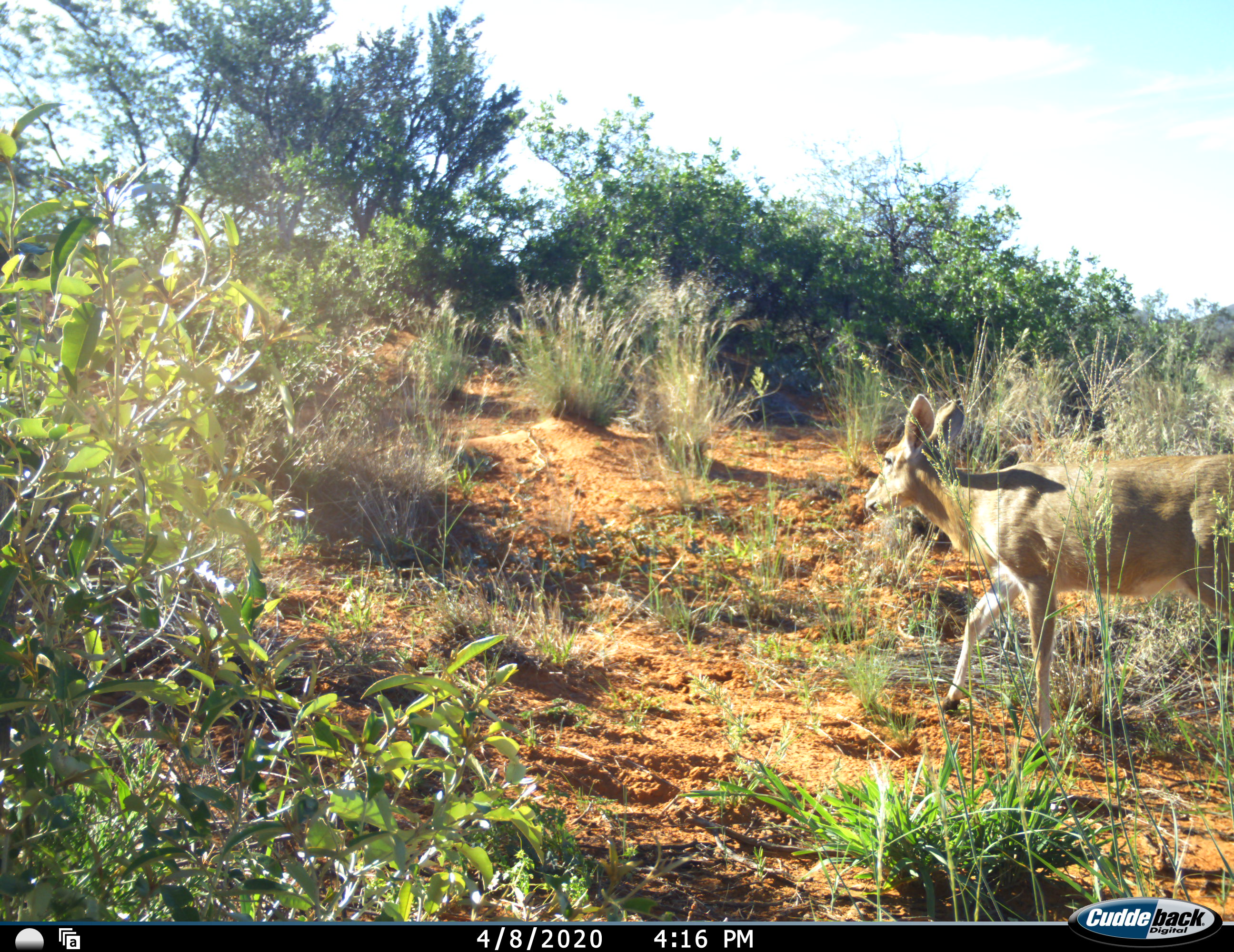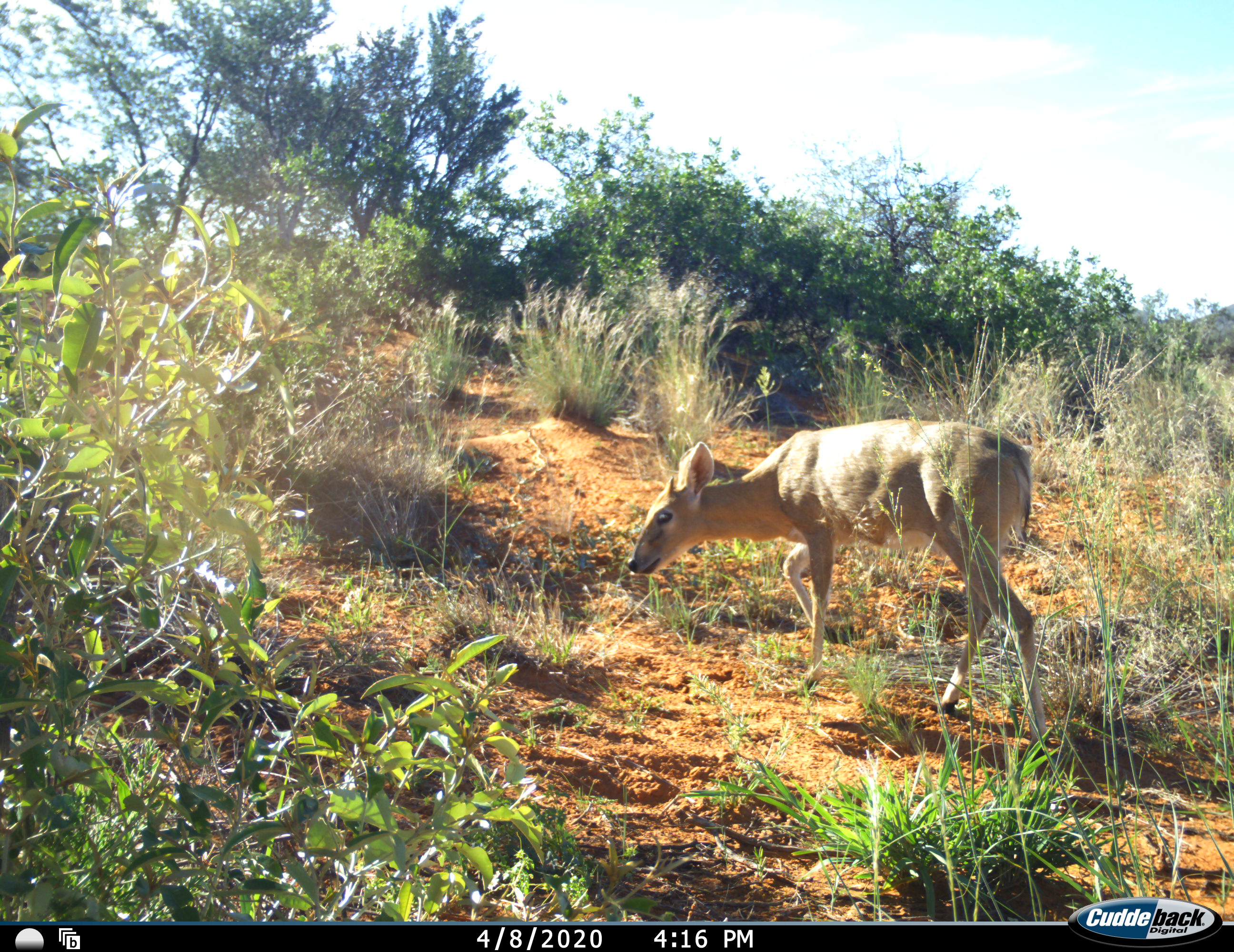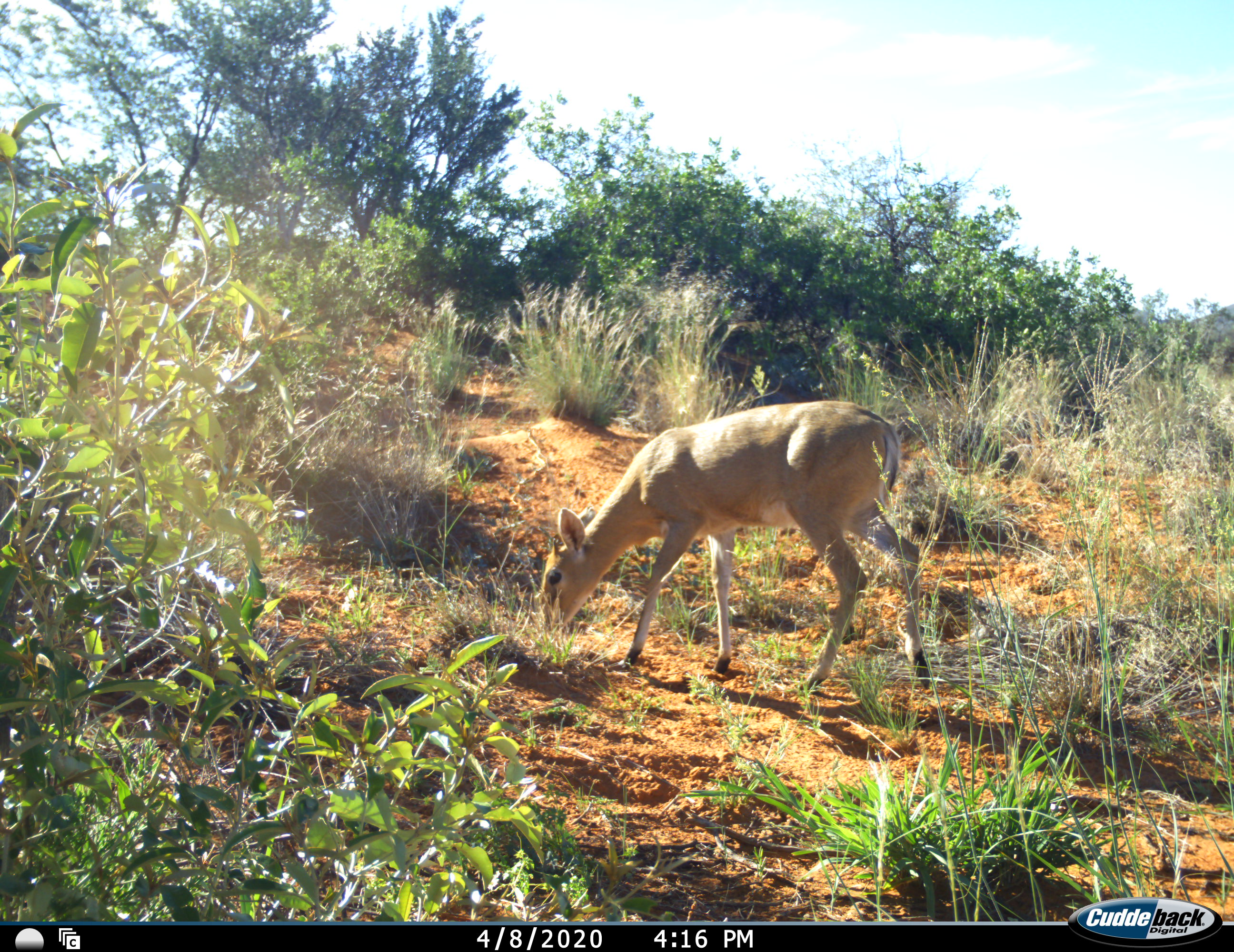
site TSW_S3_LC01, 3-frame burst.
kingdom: Animalia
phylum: Chordata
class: Mammalia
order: Artiodactyla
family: Bovidae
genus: Sylvicapra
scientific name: Sylvicapra grimmia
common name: common duiker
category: duikercommongrey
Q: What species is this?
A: Duikercommongrey (common duiker) (Sylvicapra grimmia).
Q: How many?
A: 1.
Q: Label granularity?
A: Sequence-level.